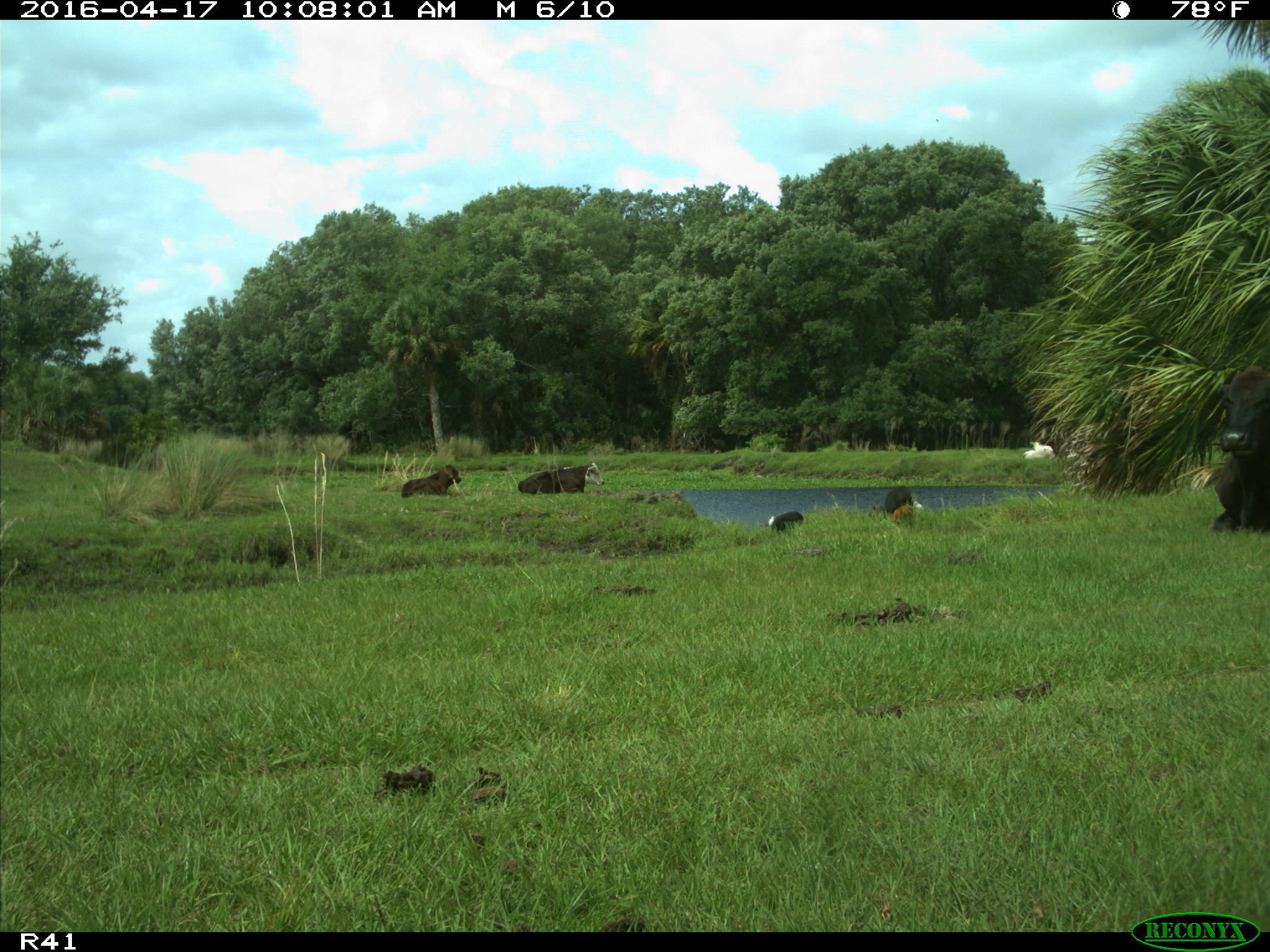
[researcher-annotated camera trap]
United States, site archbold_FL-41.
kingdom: Animalia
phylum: Chordata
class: Mammalia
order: Artiodactyla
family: Bovidae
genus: Bos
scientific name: Bos taurus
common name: domestic cow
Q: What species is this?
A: Bos taurus (domestic cow).